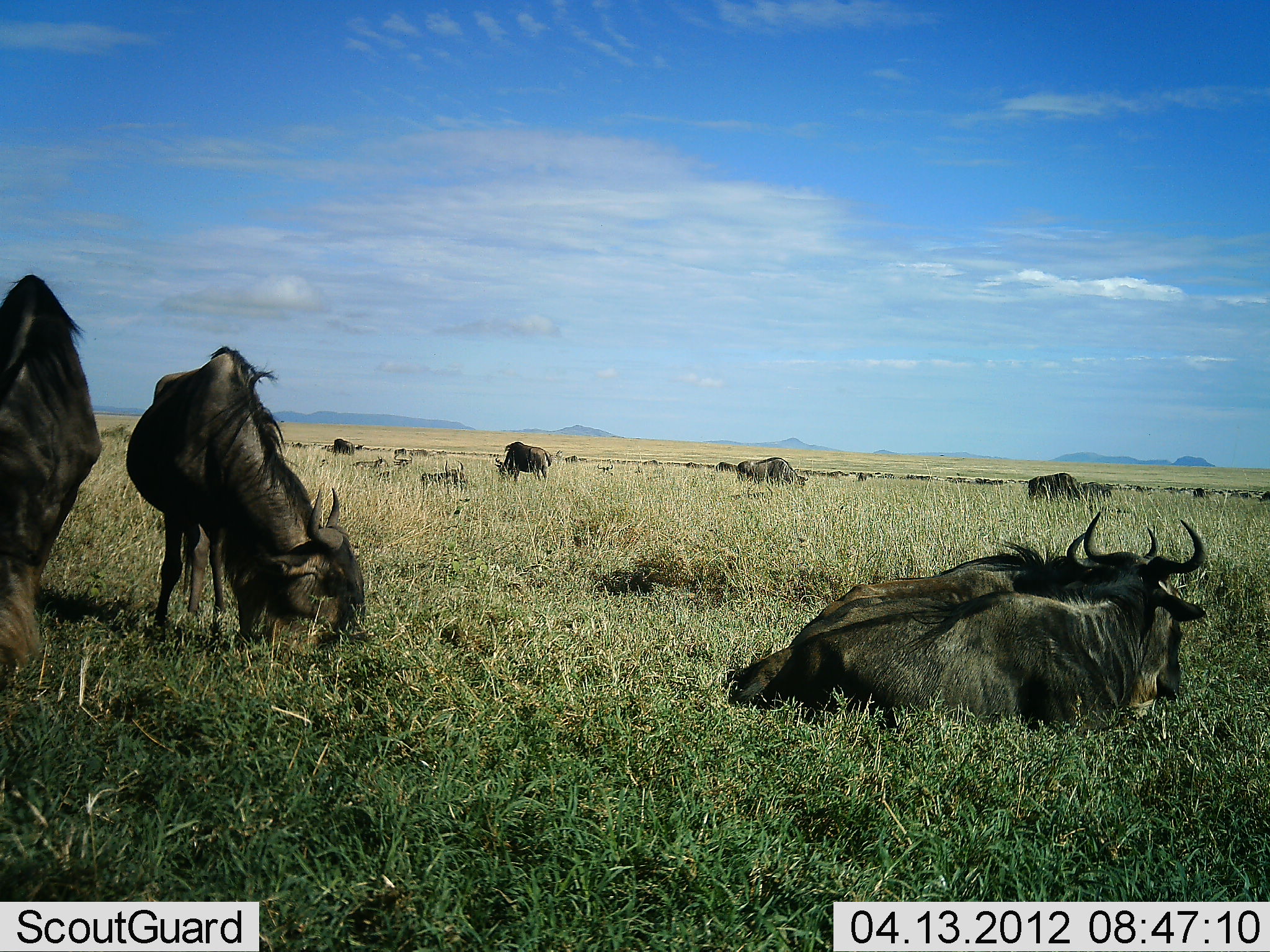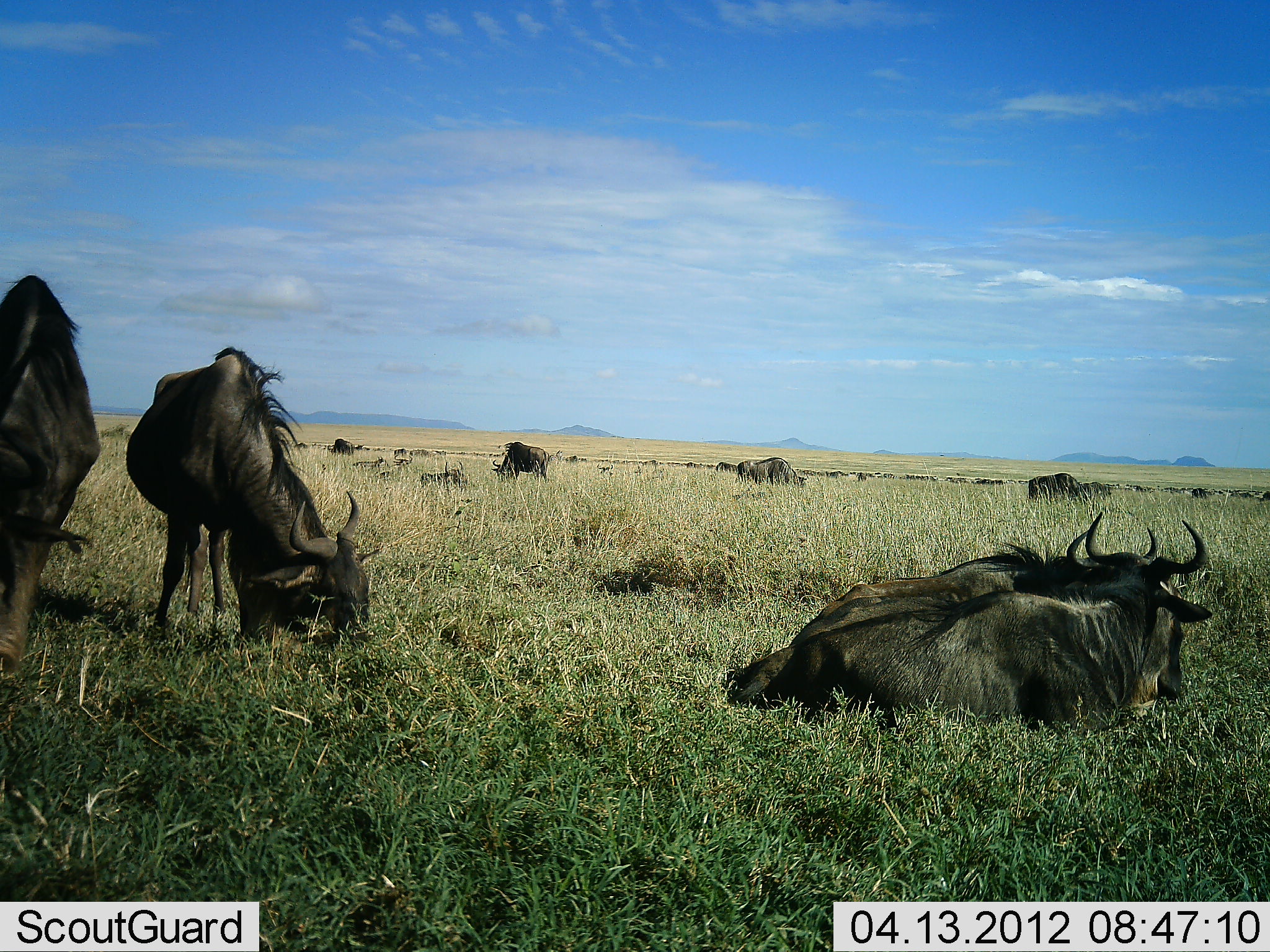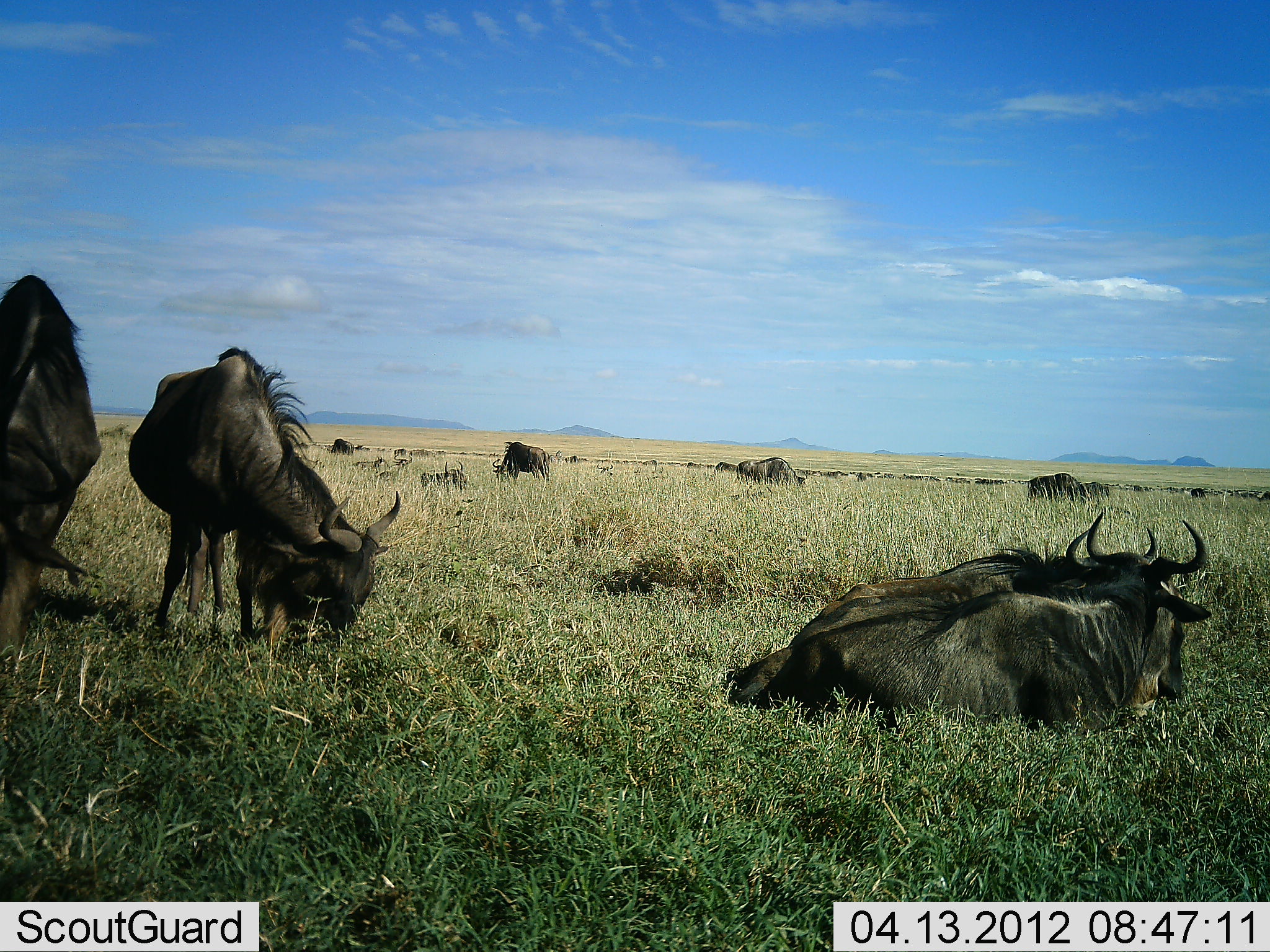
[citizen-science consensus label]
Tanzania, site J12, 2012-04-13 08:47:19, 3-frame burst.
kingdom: Animalia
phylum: Chordata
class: Mammalia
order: Artiodactyla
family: Bovidae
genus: Connochaetes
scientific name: Connochaetes taurinus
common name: blue wildebeest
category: wildebeest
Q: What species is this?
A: Wildebeest (blue wildebeest) (Connochaetes taurinus).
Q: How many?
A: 11-50.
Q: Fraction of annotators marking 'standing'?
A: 52%.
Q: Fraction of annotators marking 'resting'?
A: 90%.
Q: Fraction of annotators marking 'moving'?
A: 14%.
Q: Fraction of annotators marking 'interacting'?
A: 5%.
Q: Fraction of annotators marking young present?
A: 5%.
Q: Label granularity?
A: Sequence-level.